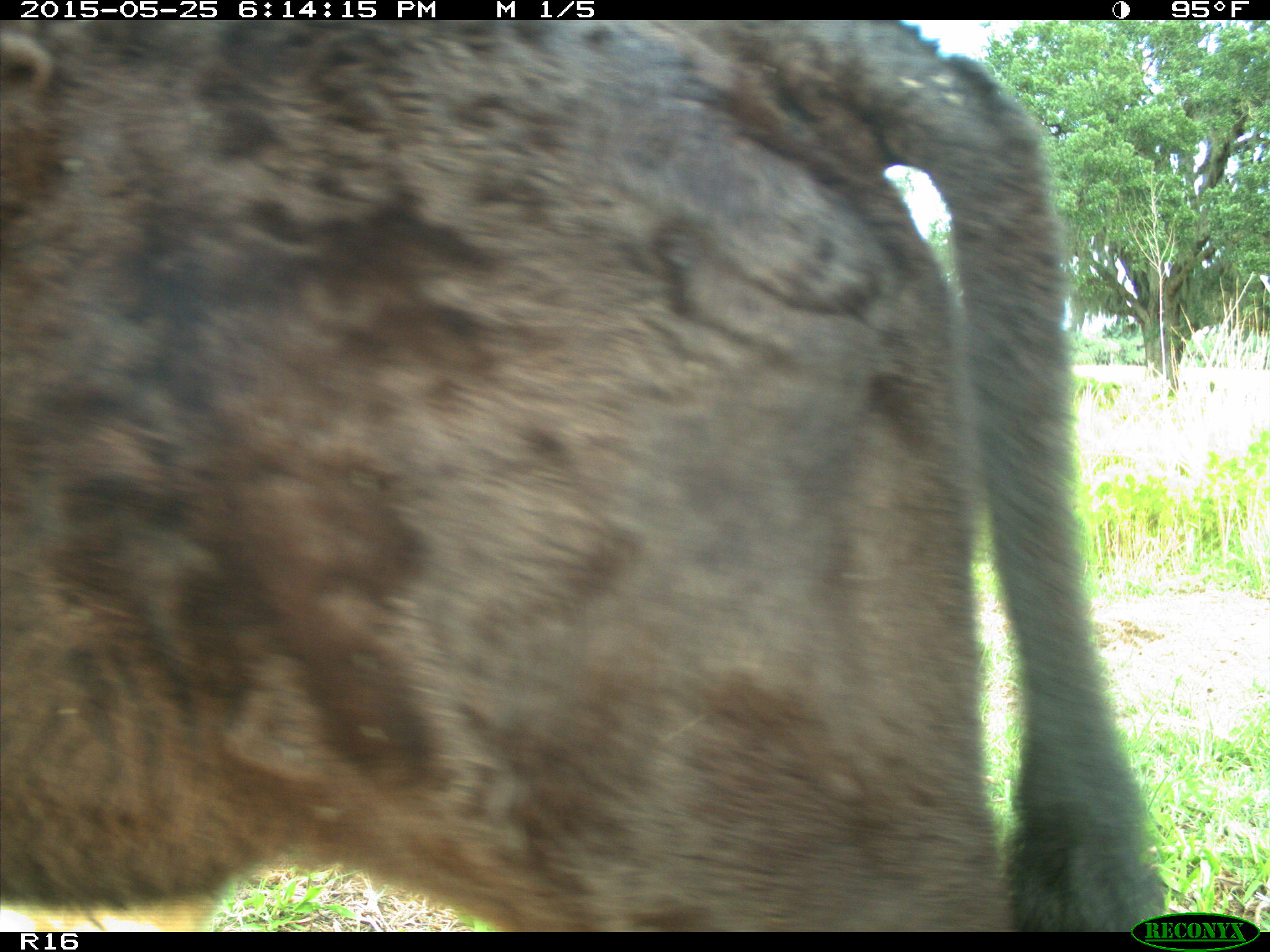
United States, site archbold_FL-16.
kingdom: Animalia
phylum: Chordata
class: Mammalia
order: Artiodactyla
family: Bovidae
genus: Bos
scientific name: Bos taurus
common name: domestic cow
Bos taurus (domestic cow).